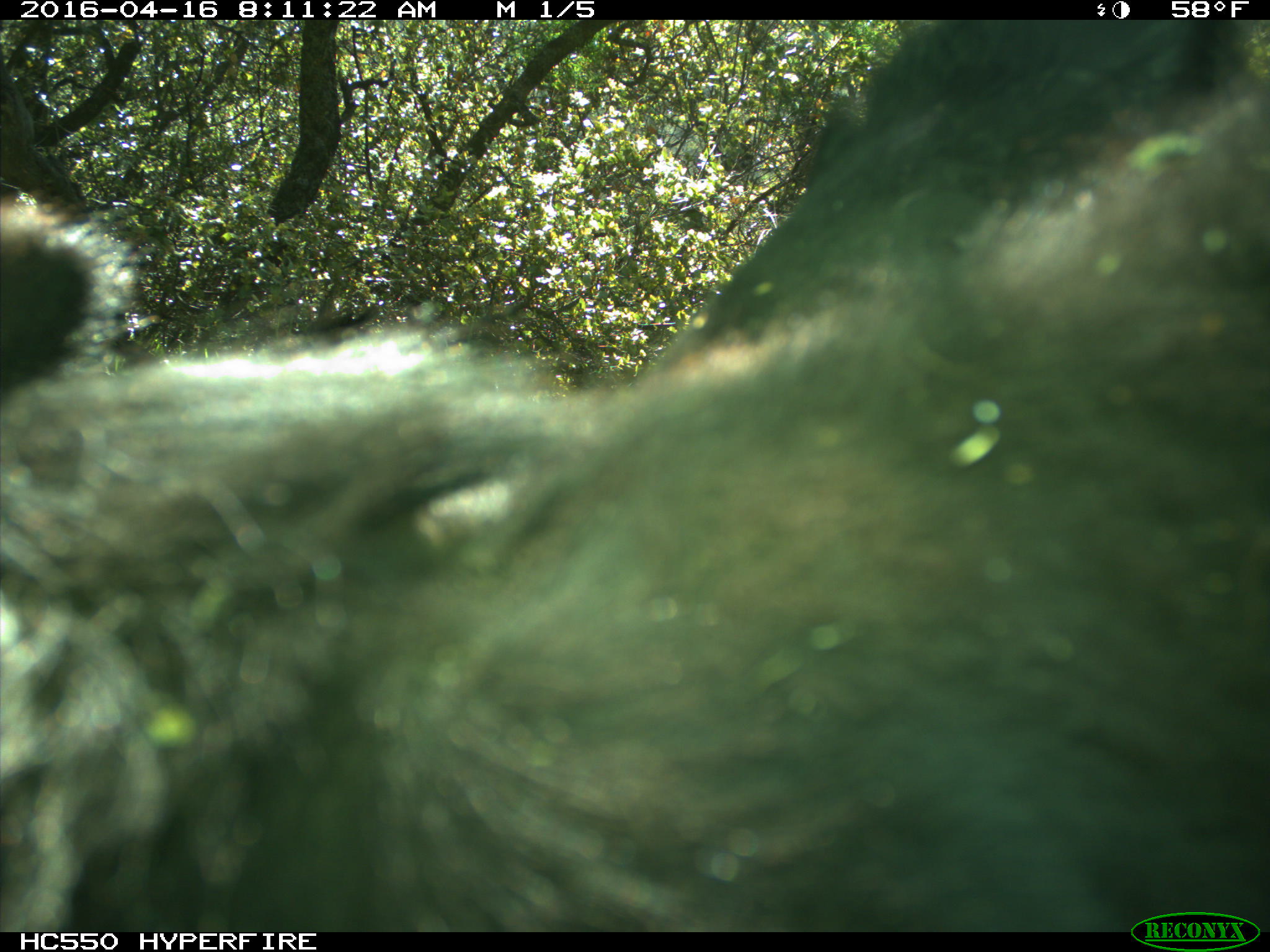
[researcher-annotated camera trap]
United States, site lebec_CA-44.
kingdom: Animalia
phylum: Chordata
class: Mammalia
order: Artiodactyla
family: Bovidae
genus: Bos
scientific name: Bos taurus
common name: domestic cow